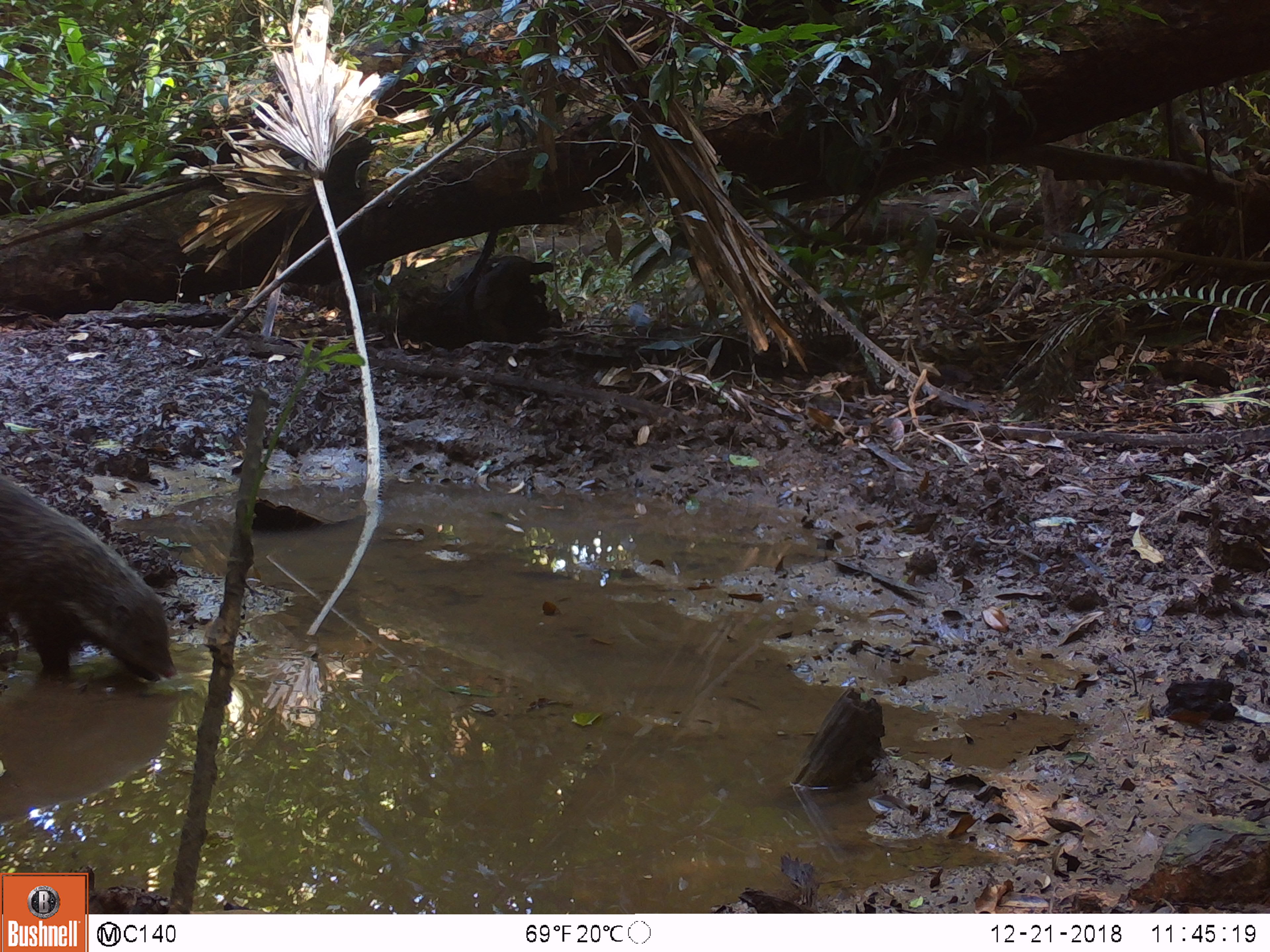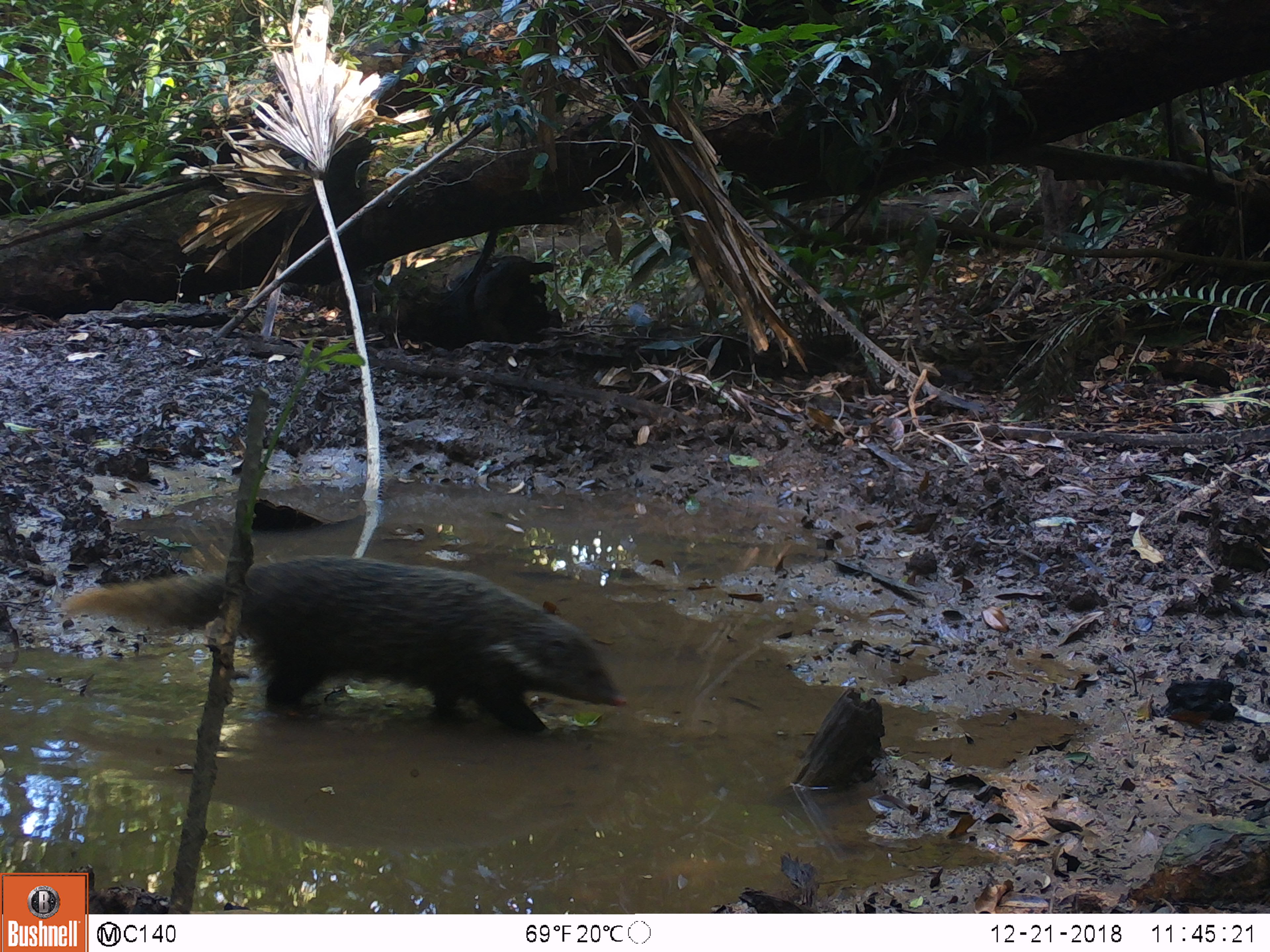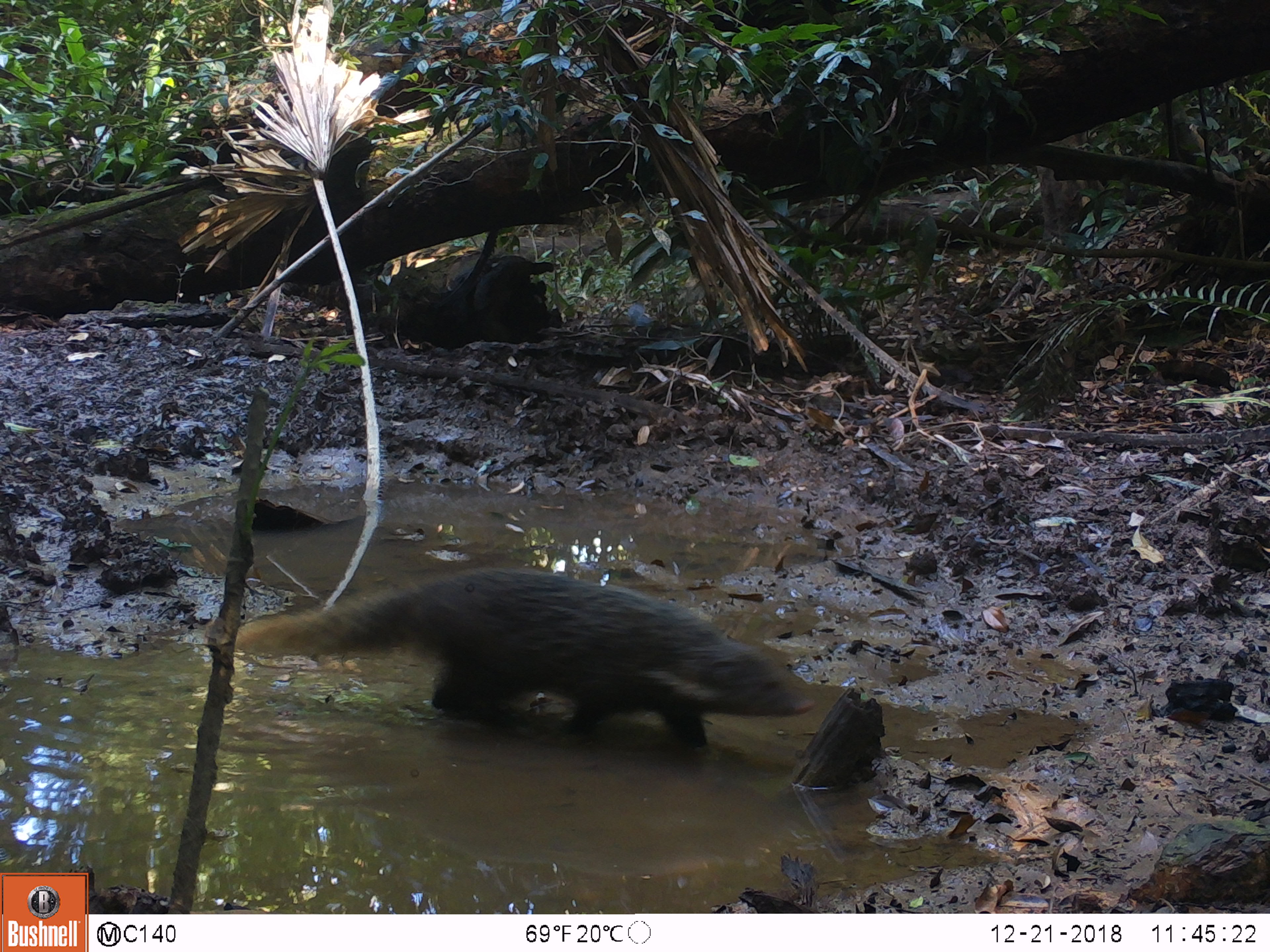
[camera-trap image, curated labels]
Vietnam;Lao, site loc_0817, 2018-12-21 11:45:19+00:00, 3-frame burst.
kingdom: Animalia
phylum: Chordata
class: Mammalia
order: Carnivora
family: Herpestidae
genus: Urva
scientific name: Urva urva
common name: crab-eating mongoose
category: crab eating mongoose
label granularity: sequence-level